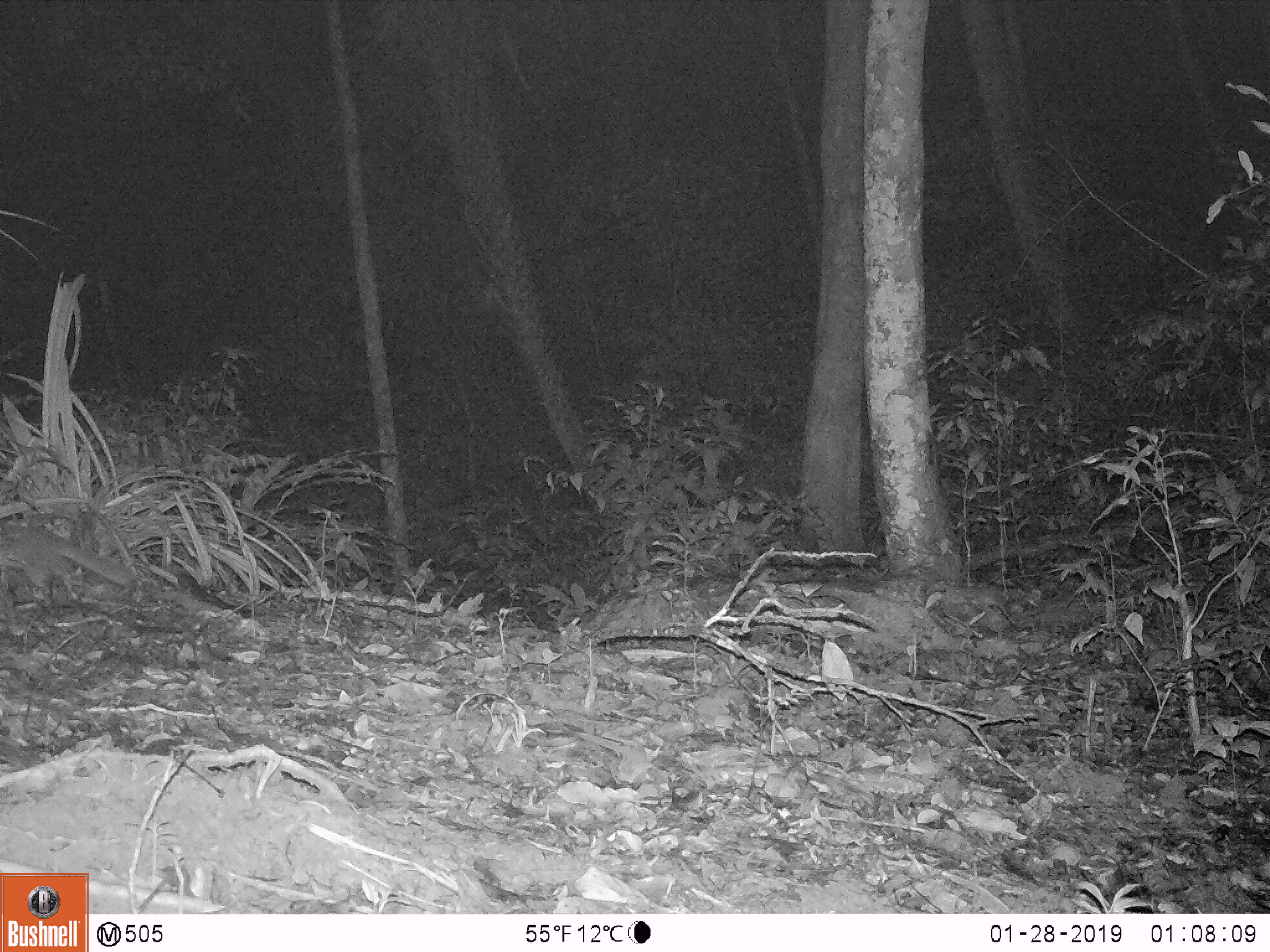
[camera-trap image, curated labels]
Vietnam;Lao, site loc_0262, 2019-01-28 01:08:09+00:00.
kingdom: Animalia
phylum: Chordata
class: Mammalia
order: Carnivora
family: Mustelidae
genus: Melogale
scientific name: Melogale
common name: ferret badger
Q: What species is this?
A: Ferret badger (Melogale).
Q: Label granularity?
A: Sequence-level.